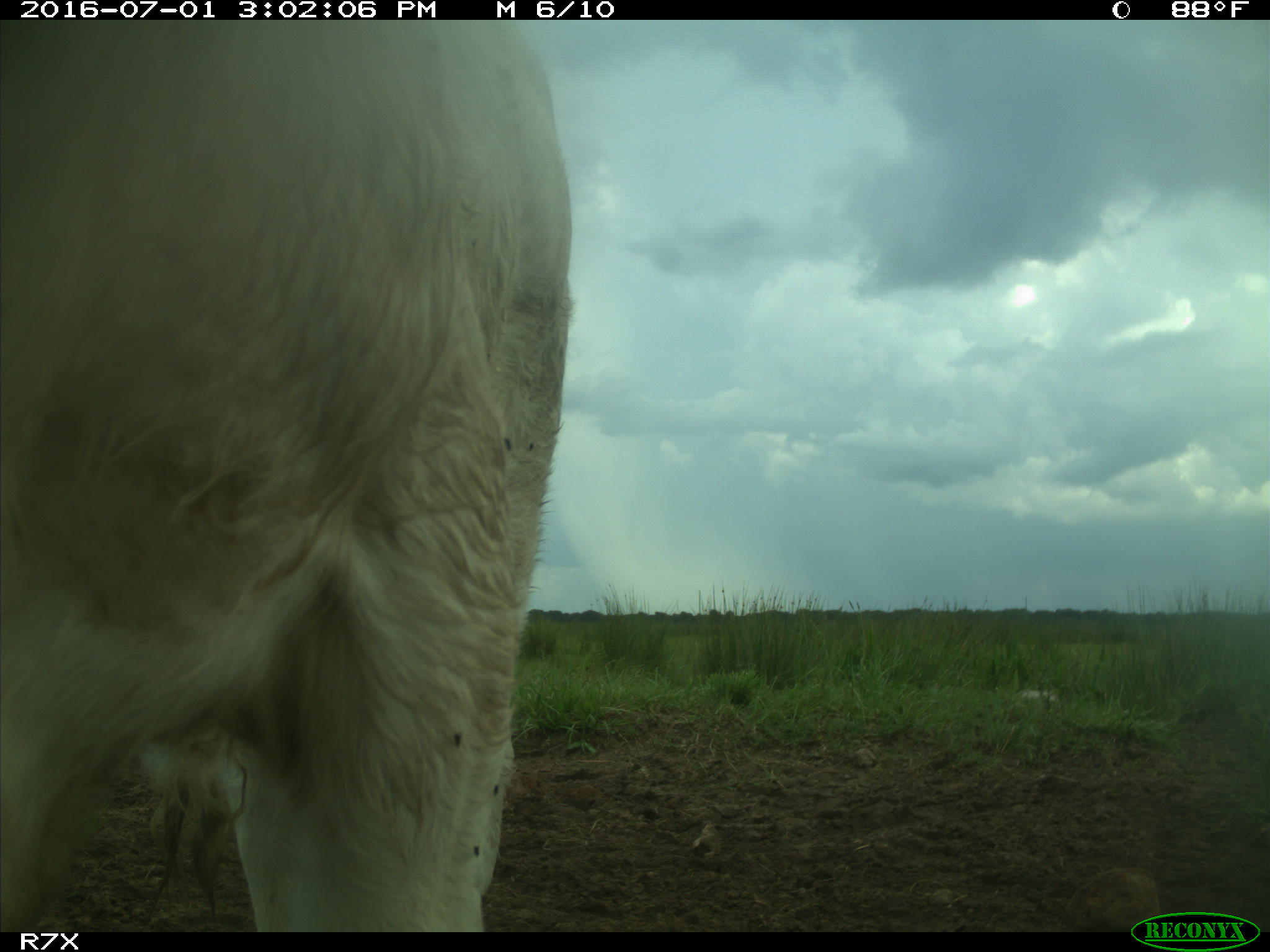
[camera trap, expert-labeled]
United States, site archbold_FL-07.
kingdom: Animalia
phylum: Chordata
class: Mammalia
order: Artiodactyla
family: Bovidae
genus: Bos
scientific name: Bos taurus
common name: domestic cow